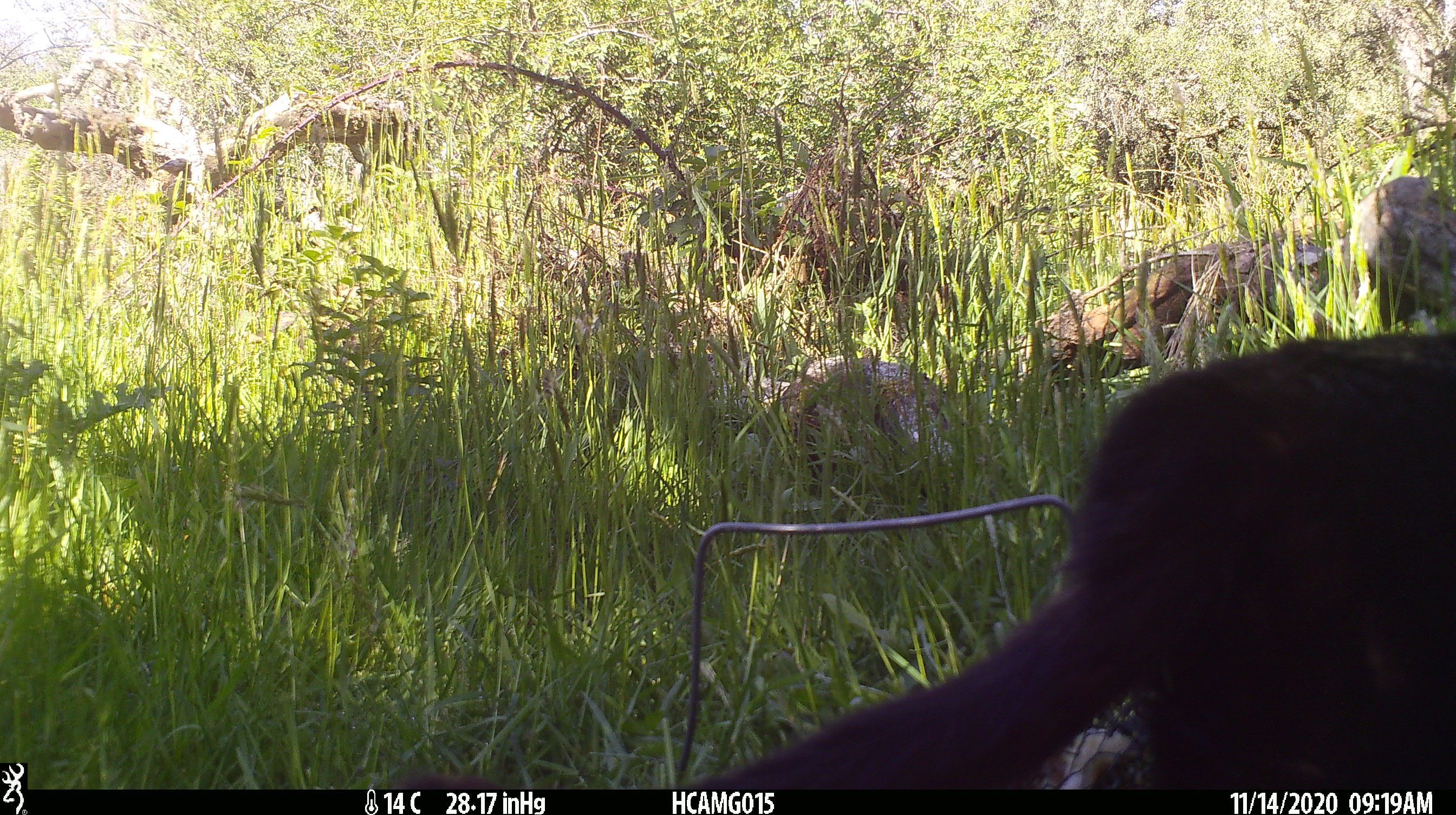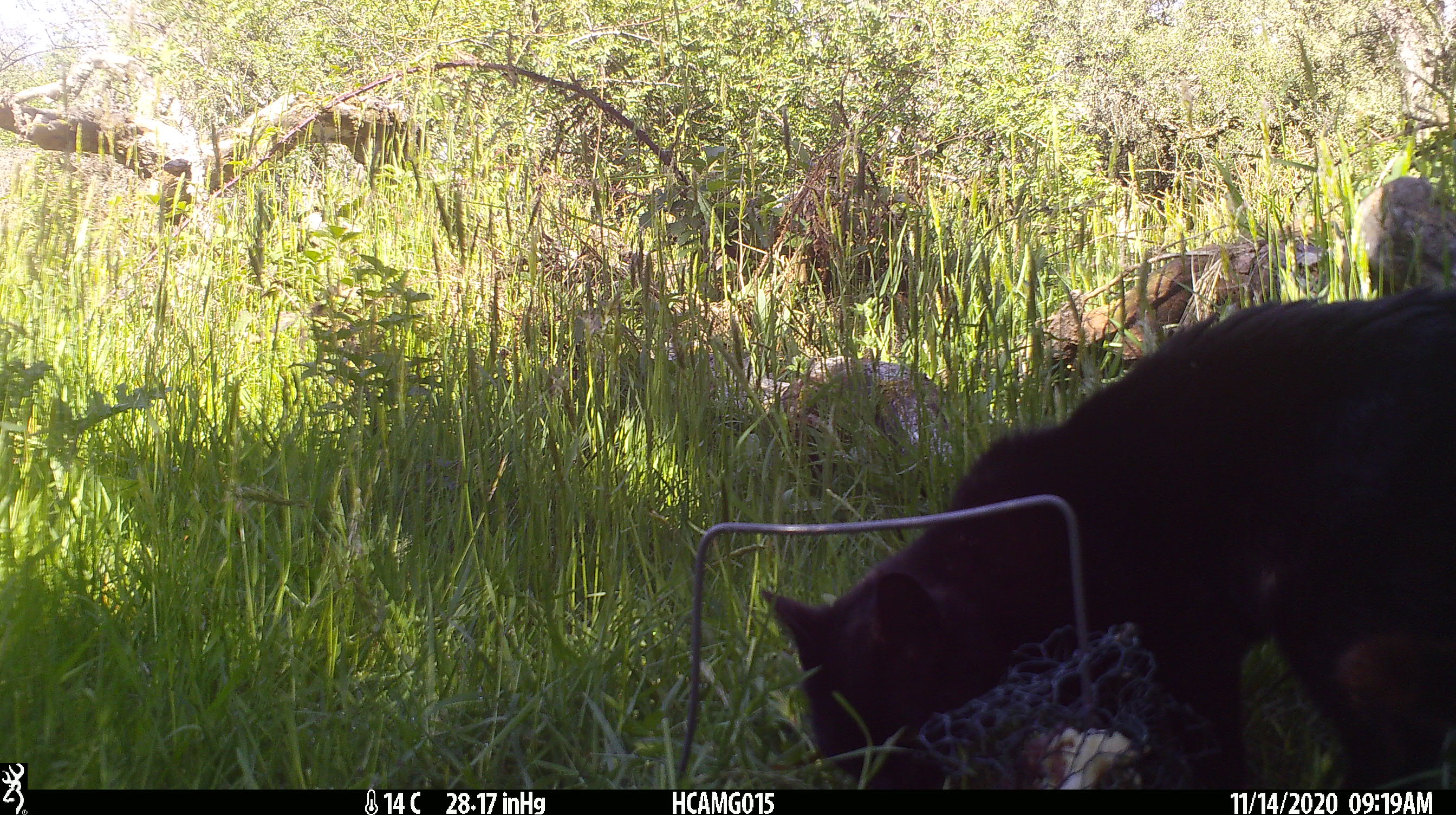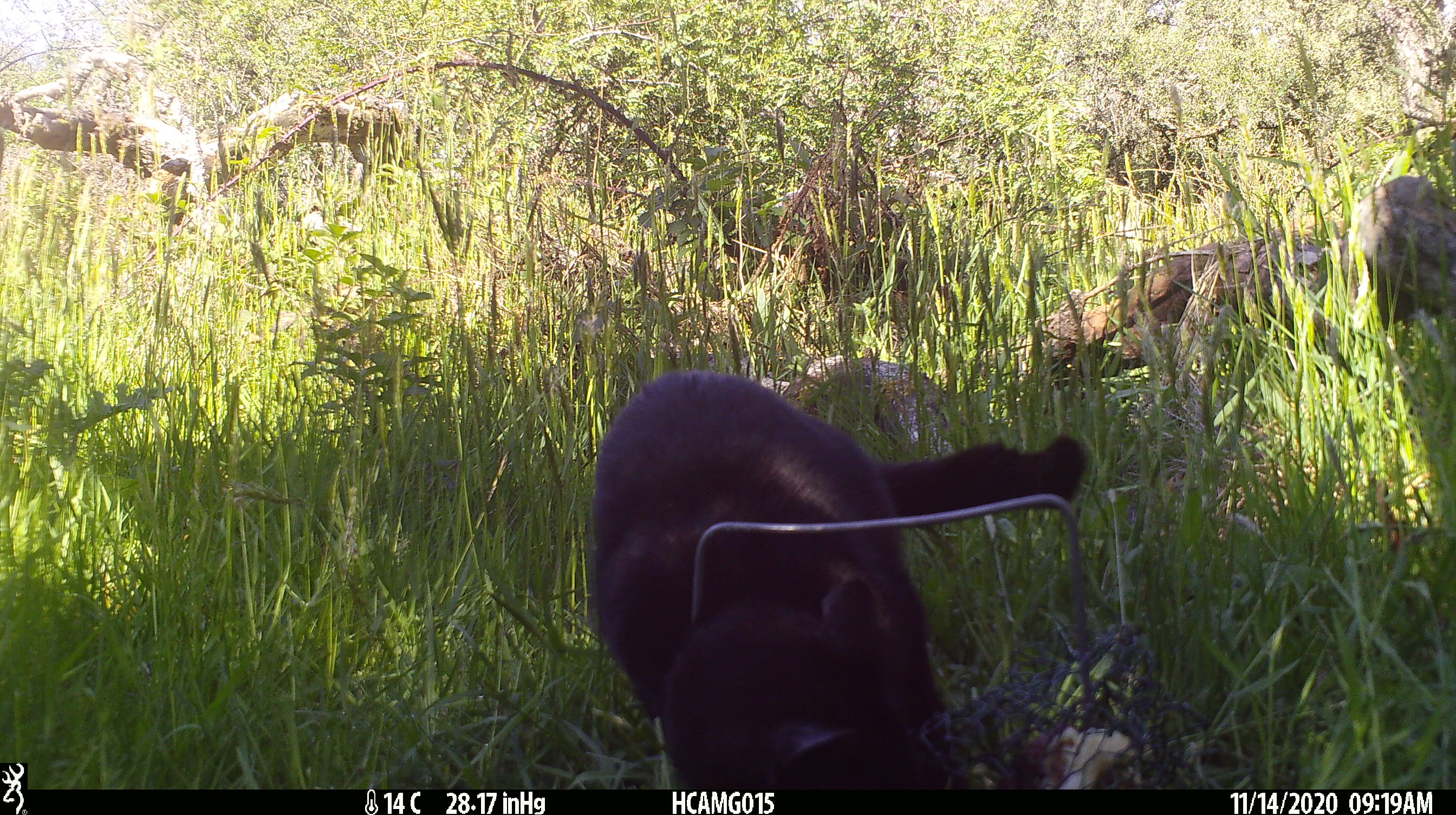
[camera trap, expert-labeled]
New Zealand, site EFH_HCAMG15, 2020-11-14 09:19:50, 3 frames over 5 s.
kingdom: Animalia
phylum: Chordata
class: Mammalia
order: Carnivora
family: Felidae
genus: Felis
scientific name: Felis catus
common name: domestic cat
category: cat